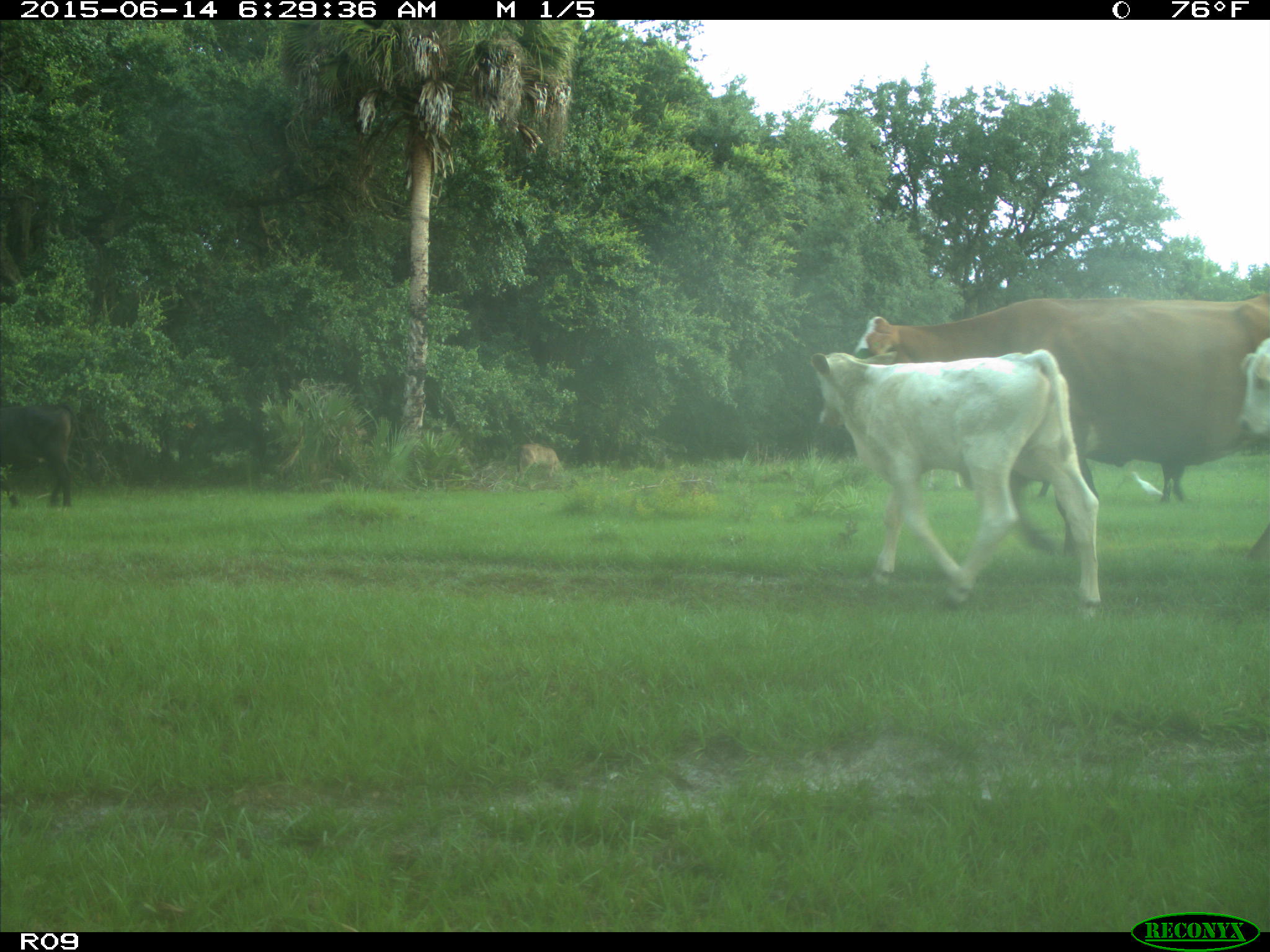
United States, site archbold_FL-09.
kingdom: Animalia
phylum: Chordata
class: Mammalia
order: Artiodactyla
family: Bovidae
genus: Bos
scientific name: Bos taurus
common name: domestic cow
Bos taurus (domestic cow).